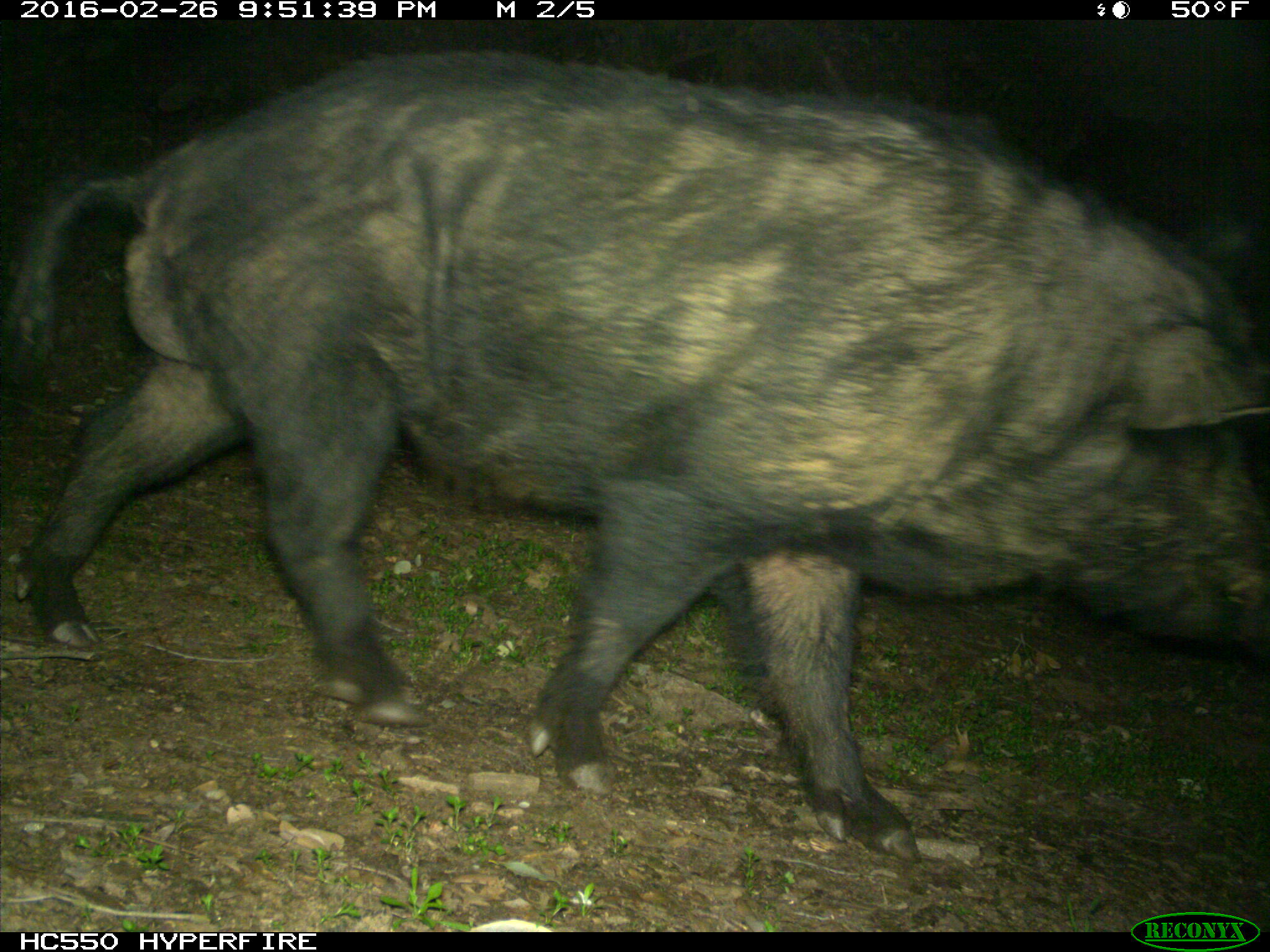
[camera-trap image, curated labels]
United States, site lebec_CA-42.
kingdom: Animalia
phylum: Chordata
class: Mammalia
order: Artiodactyla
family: Suidae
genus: Sus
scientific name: Sus scrofa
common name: wild boar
Sus scrofa (wild boar).